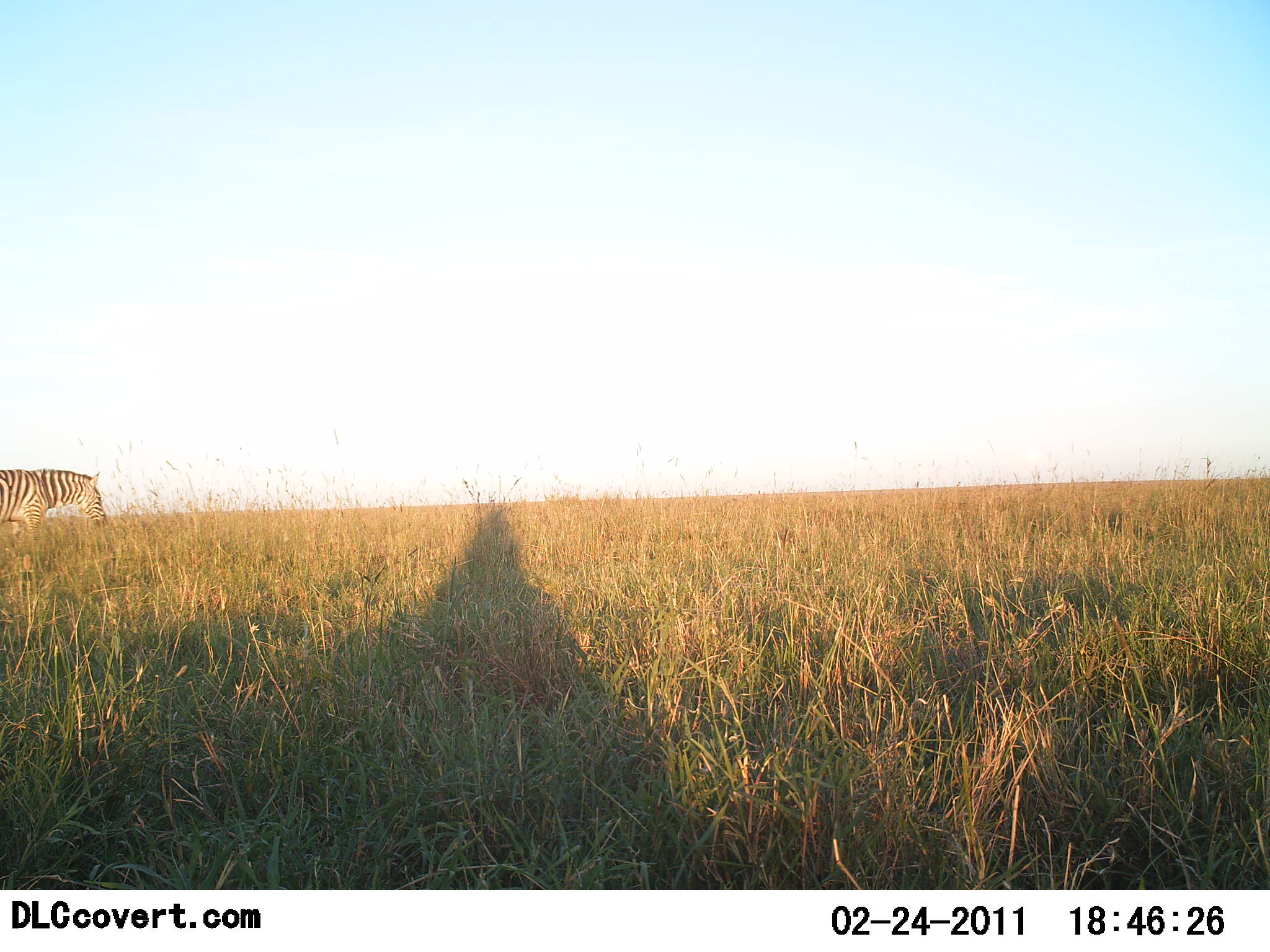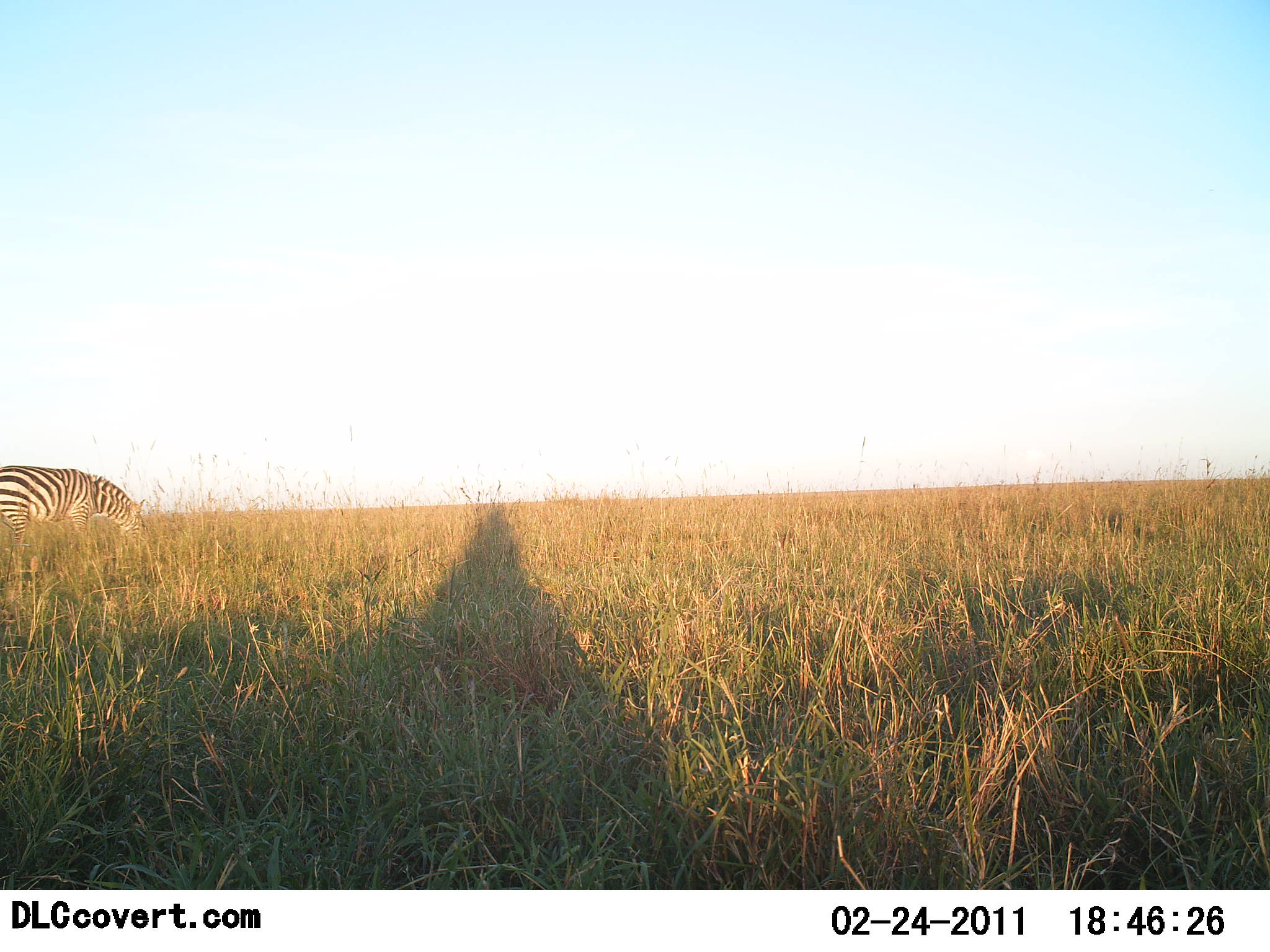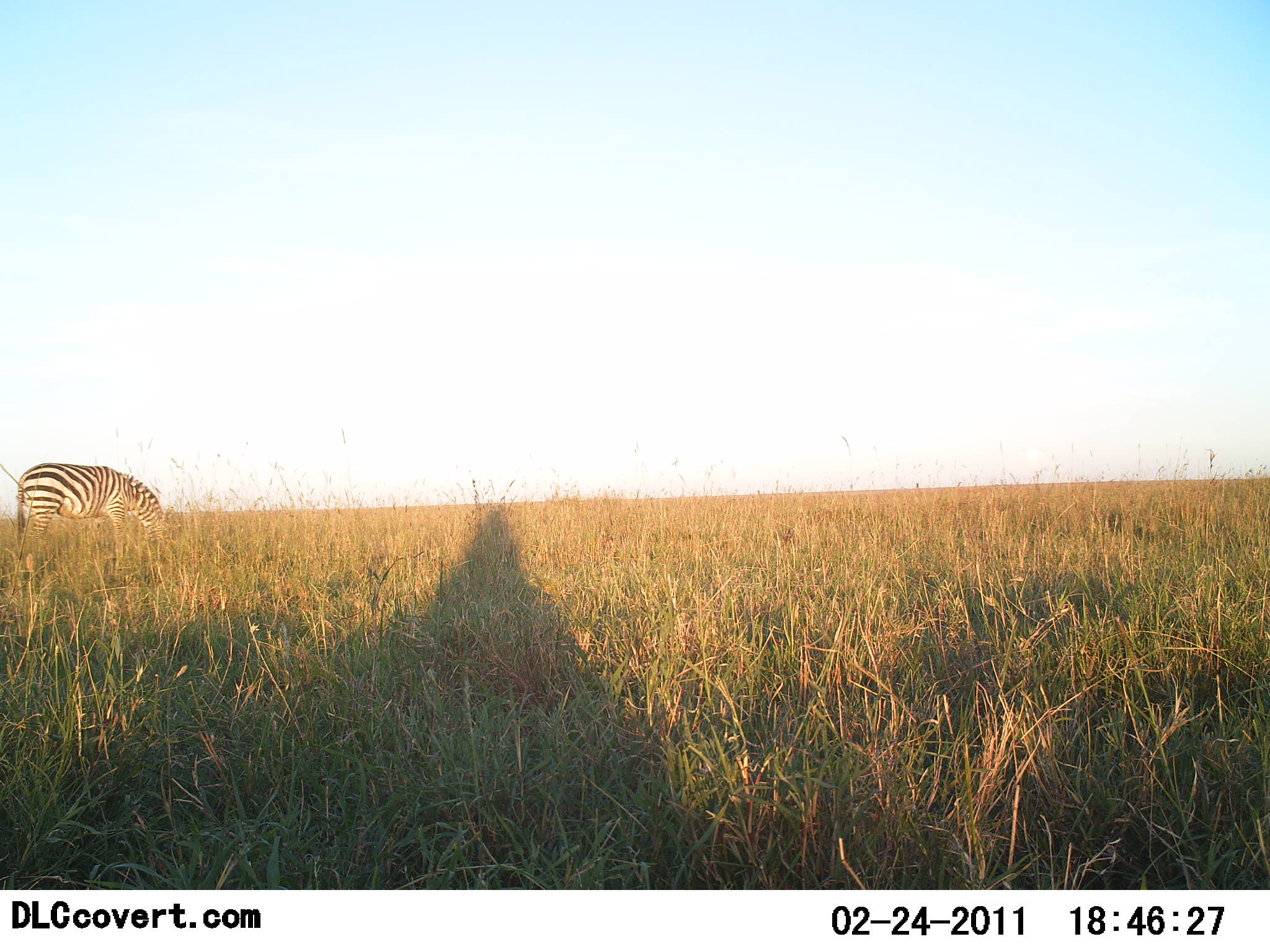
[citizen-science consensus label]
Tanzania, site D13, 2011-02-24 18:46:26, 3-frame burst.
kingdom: Animalia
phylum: Chordata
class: Mammalia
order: Perissodactyla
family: Equidae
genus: Equus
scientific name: Equus quagga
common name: plains zebra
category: zebra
Zebra (plains zebra) (Equus quagga), count 1. Behavior (volunteer vote fractions): standing 27%, resting 0%, moving 53%, interacting 0%. Young present (vote fraction): 0%. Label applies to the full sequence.